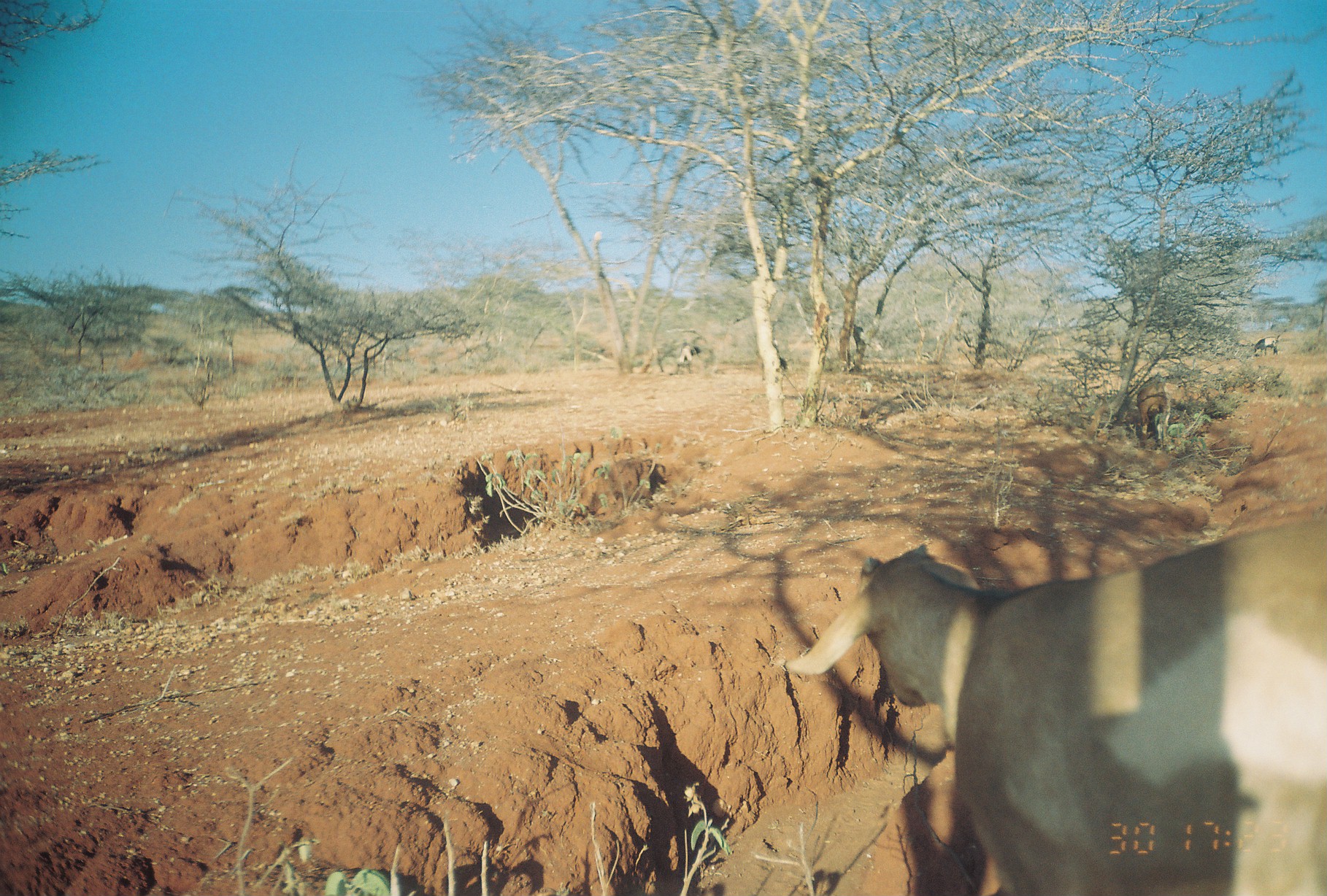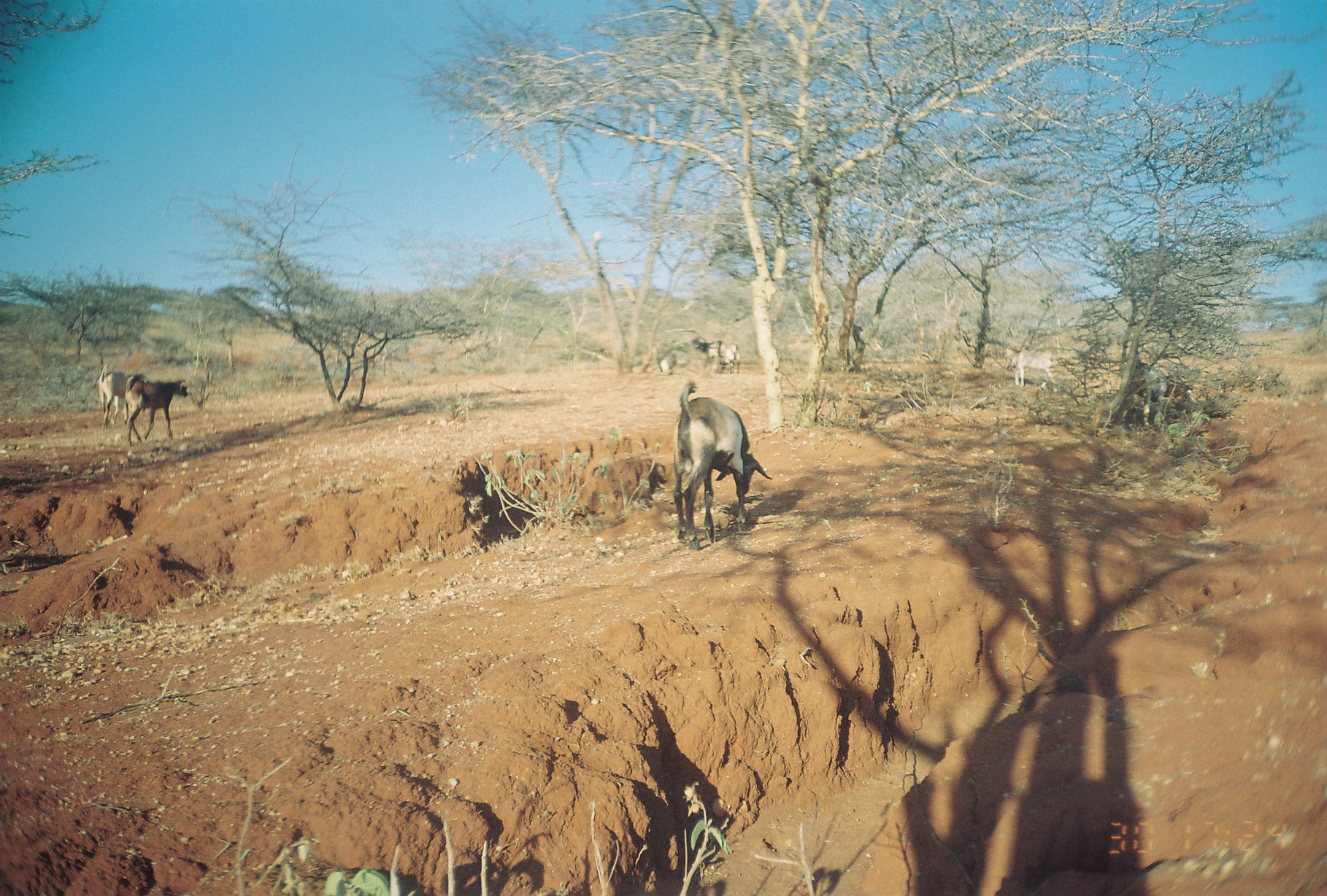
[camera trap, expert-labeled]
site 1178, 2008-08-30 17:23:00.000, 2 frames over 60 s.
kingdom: Animalia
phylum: Chordata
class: Mammalia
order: Artiodactyla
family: Bovidae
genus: Capra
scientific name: Capra aegagrus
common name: wild goat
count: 3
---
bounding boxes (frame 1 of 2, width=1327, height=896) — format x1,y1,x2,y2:
capra aegagrus: 782,513,1327,892; 1136,383,1189,445; 1254,334,1280,355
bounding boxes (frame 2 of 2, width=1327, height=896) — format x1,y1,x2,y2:
capra aegagrus: 672,381,773,550; 123,373,188,444; 1125,365,1198,428; 97,363,149,429; 1003,347,1055,388; 692,334,742,374